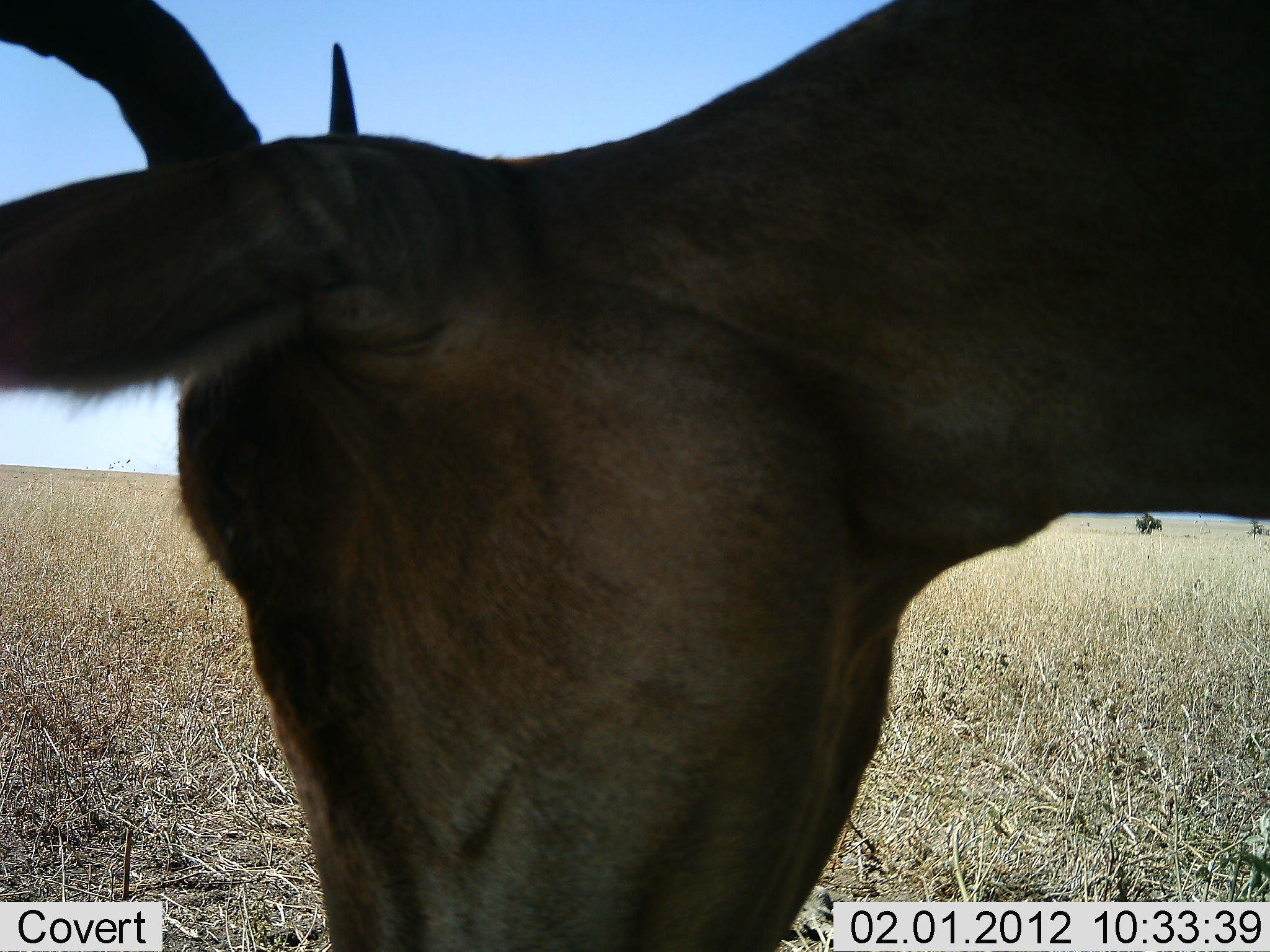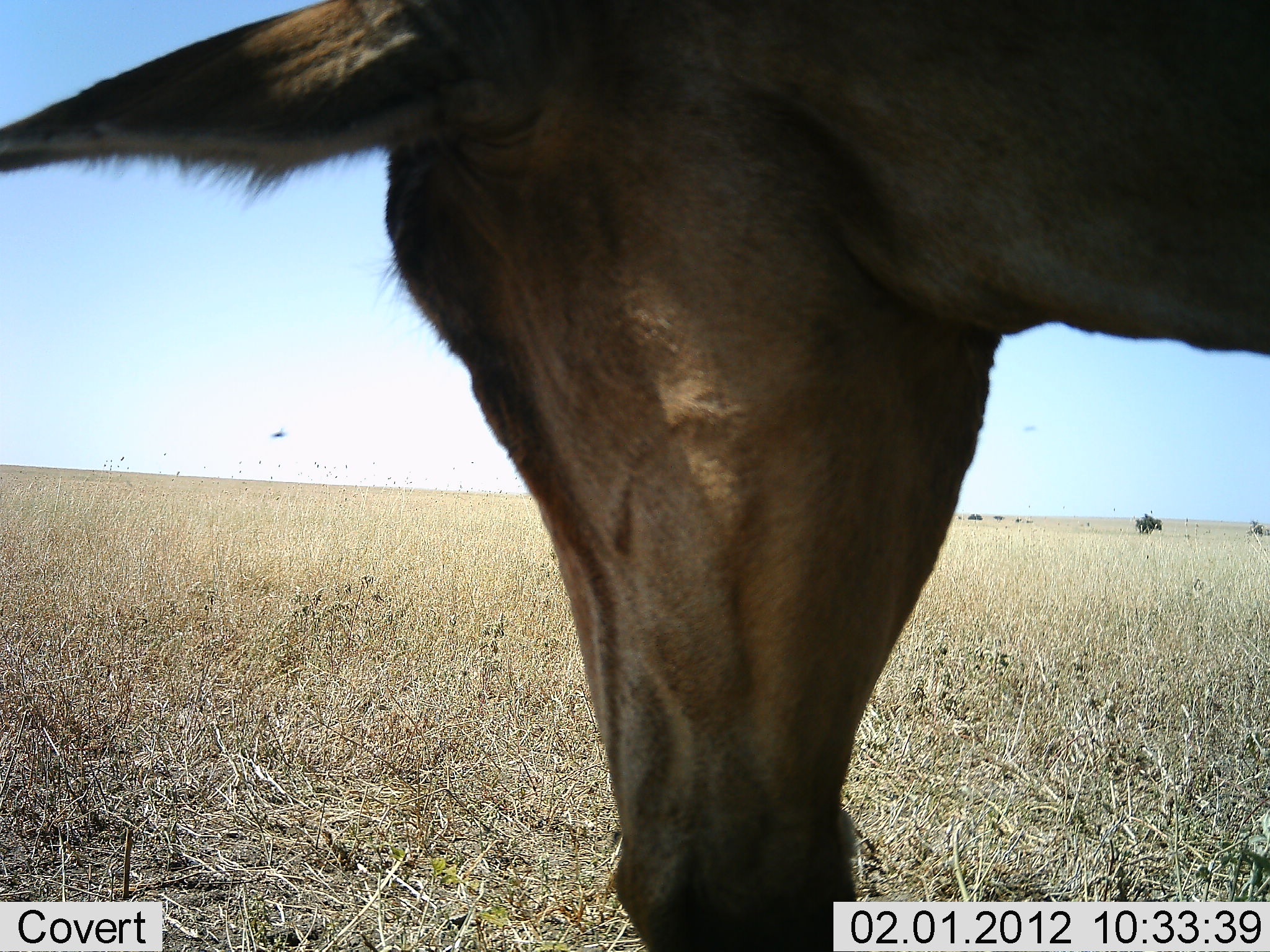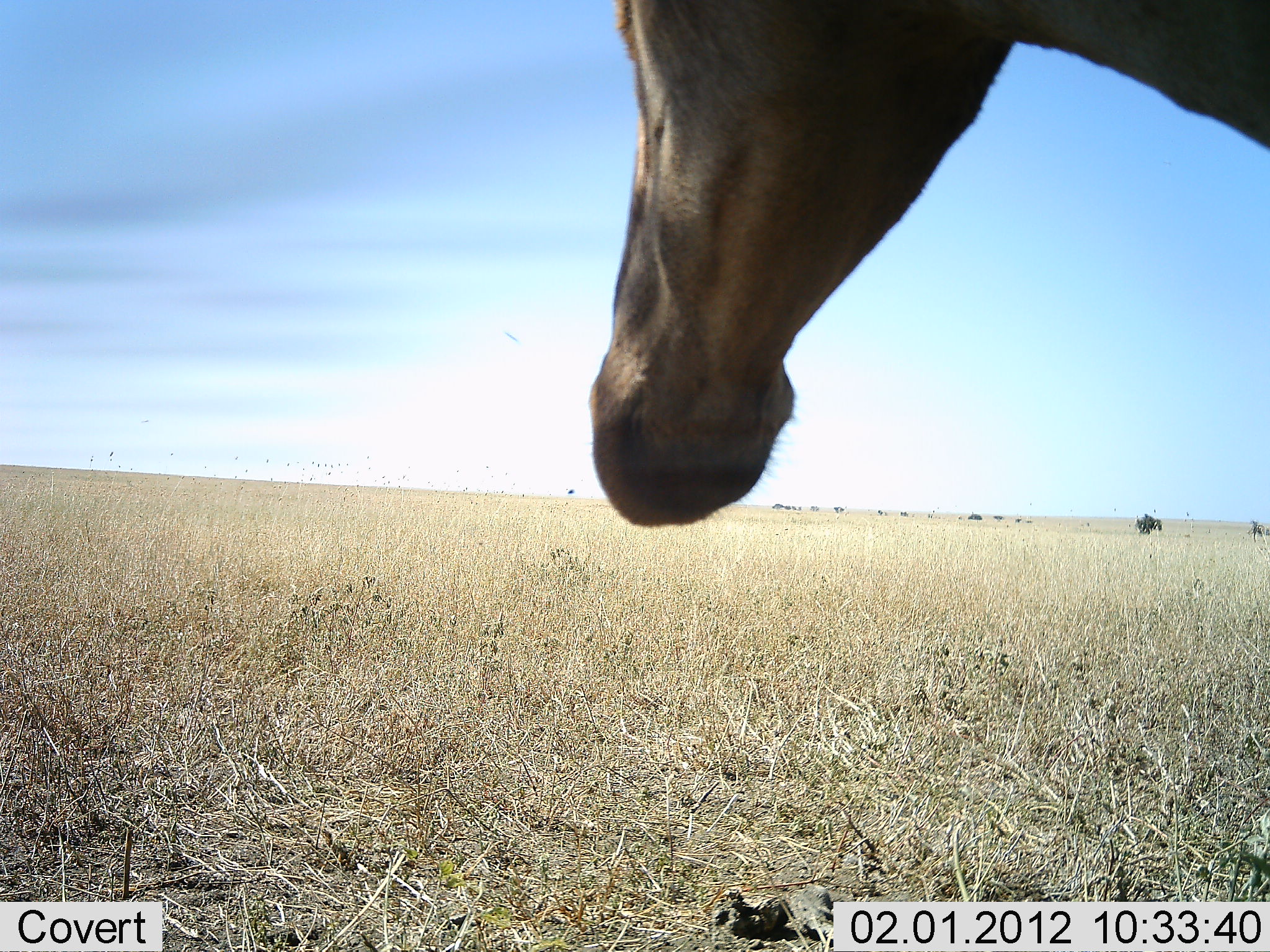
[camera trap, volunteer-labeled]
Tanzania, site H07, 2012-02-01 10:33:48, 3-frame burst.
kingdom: Animalia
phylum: Chordata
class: Mammalia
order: Artiodactyla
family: Bovidae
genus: Alcelaphus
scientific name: Alcelaphus buselaphus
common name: hartebeest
Hartebeest (Alcelaphus buselaphus), count 1. Behavior (volunteer vote fractions): standing 53%, resting 6%, moving 12%, interacting 0%. Young present (vote fraction): 0%. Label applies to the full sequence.